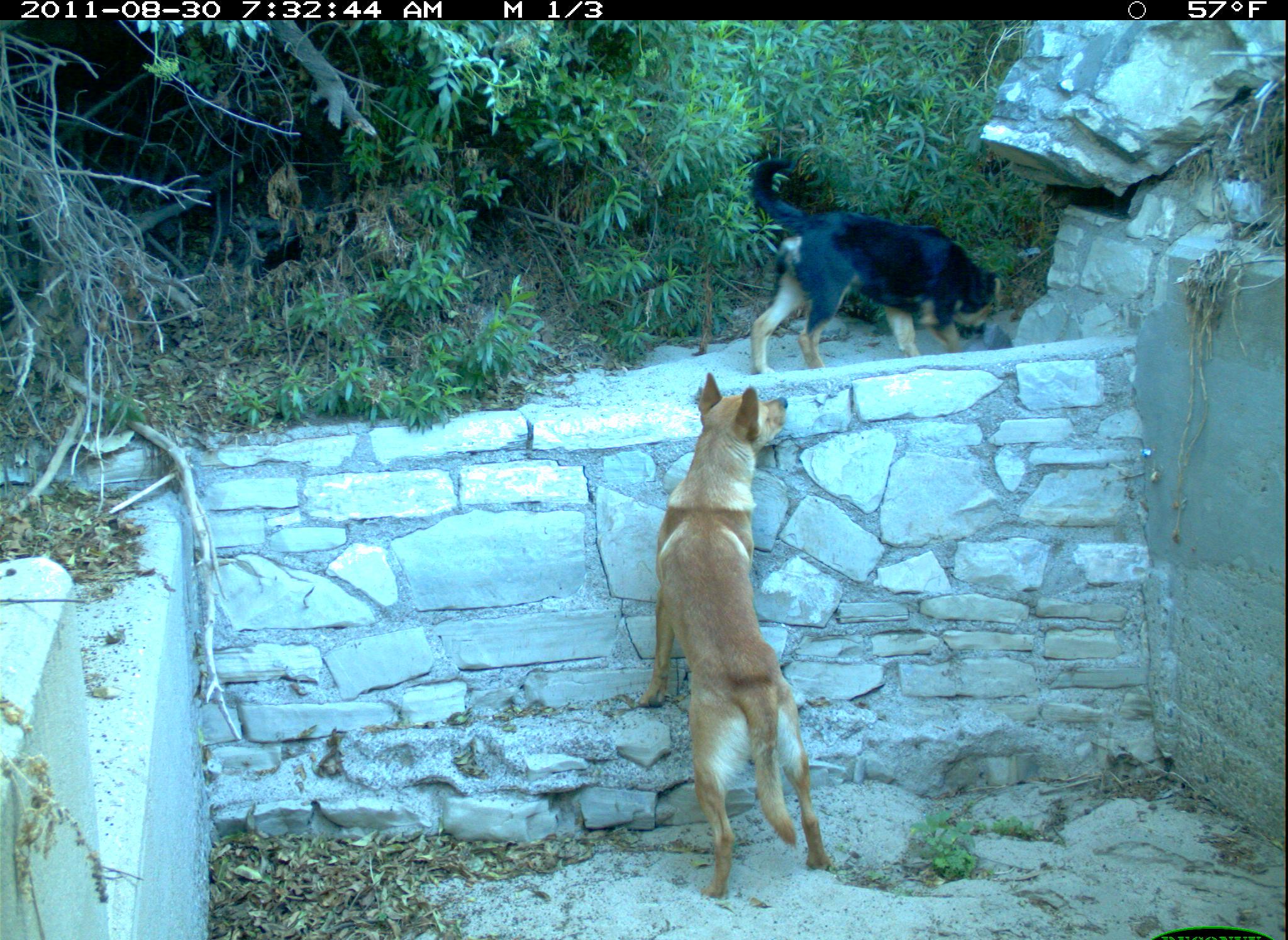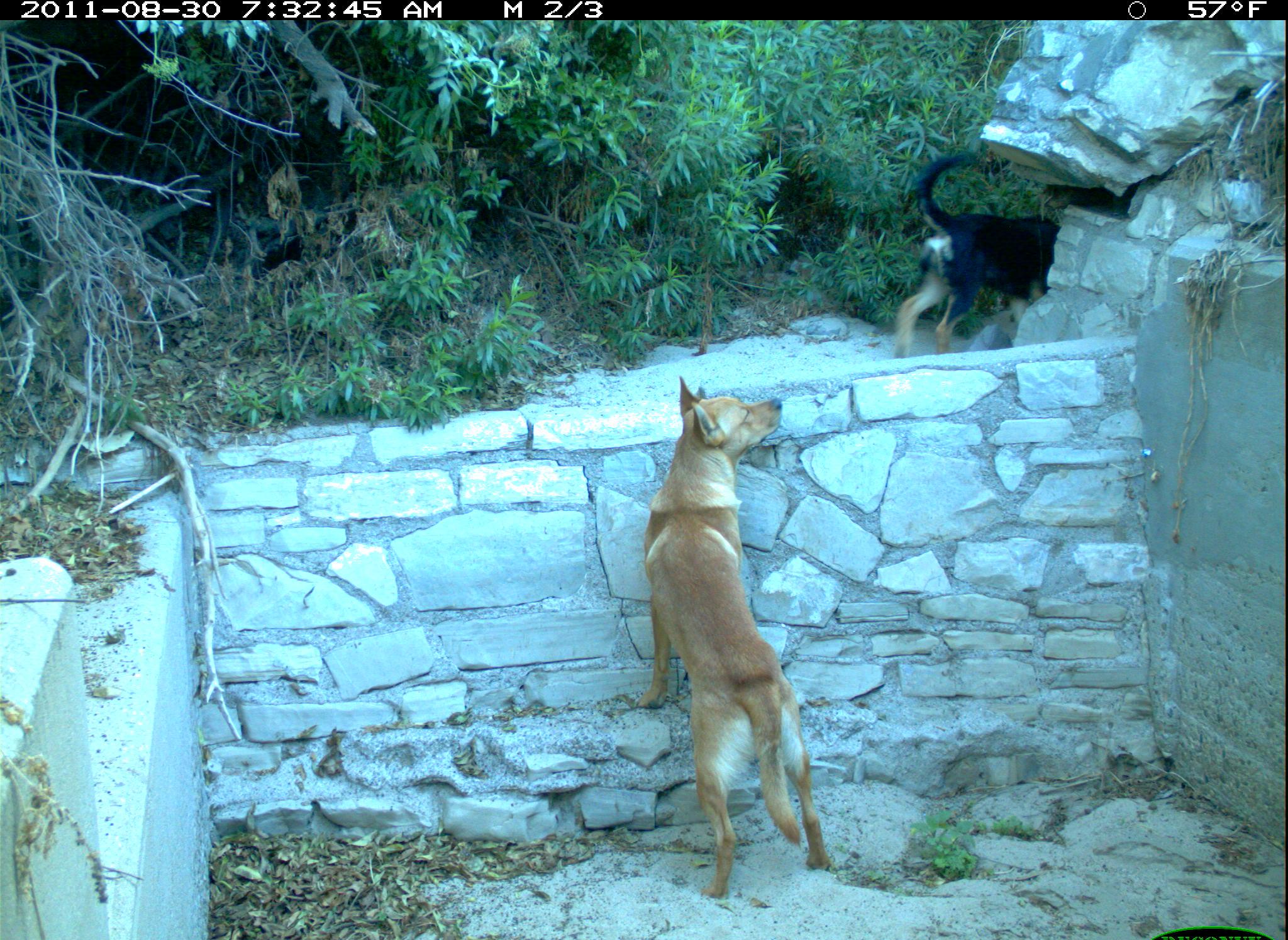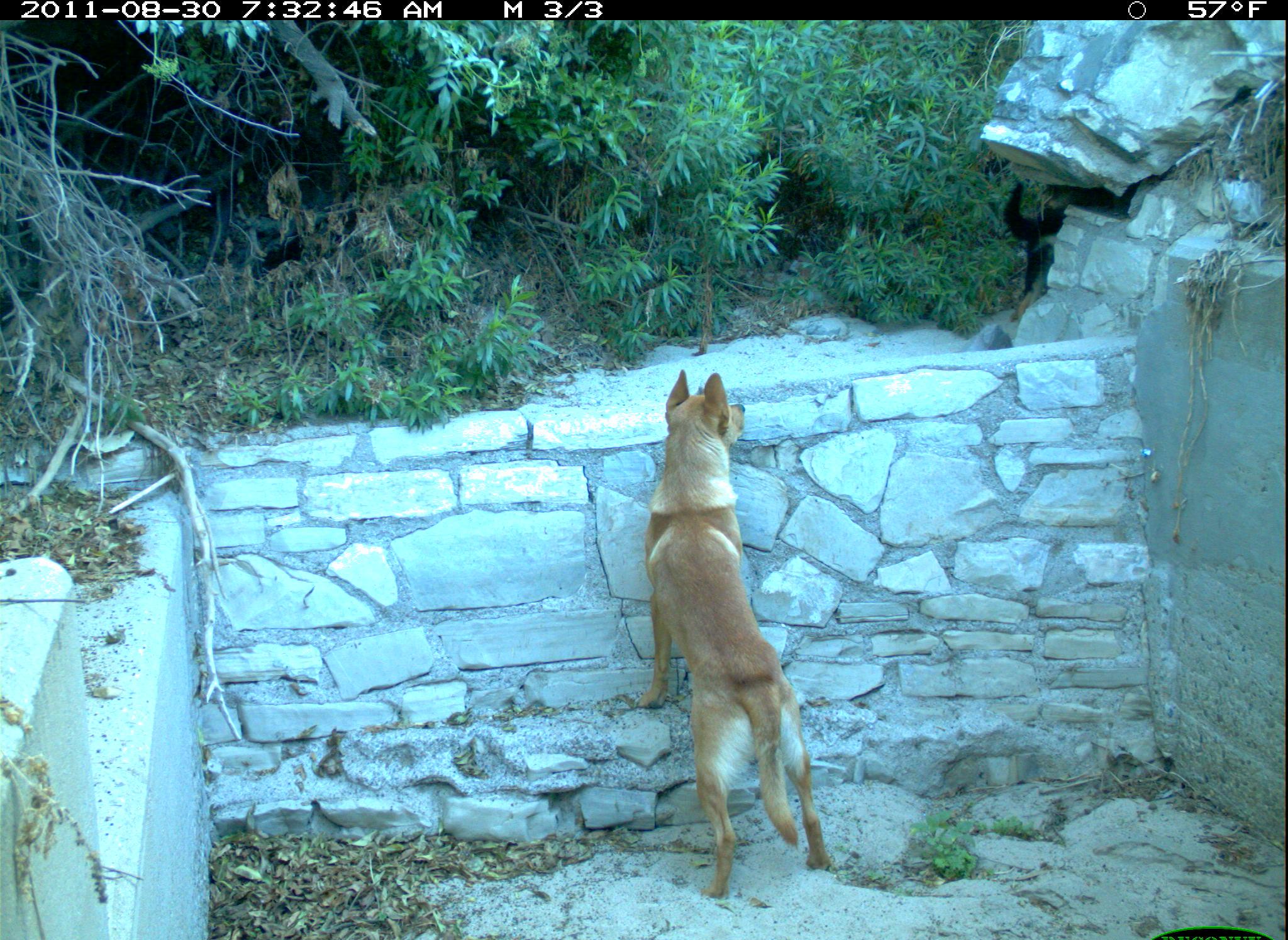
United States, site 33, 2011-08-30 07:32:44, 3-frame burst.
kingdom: Animalia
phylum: Chordata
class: Mammalia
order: Carnivora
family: Canidae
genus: Canis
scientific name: Canis familiaris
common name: domestic dog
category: dog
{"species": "dog (domestic dog) (Canis familiaris)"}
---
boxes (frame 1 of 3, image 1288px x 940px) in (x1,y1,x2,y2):
dog: (631,369,845,916); (742,143,1011,380)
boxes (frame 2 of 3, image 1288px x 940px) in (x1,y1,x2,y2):
dog: (638,370,868,910); (877,137,1108,356)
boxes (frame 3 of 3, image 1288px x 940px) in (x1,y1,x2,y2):
dog: (634,361,852,910)